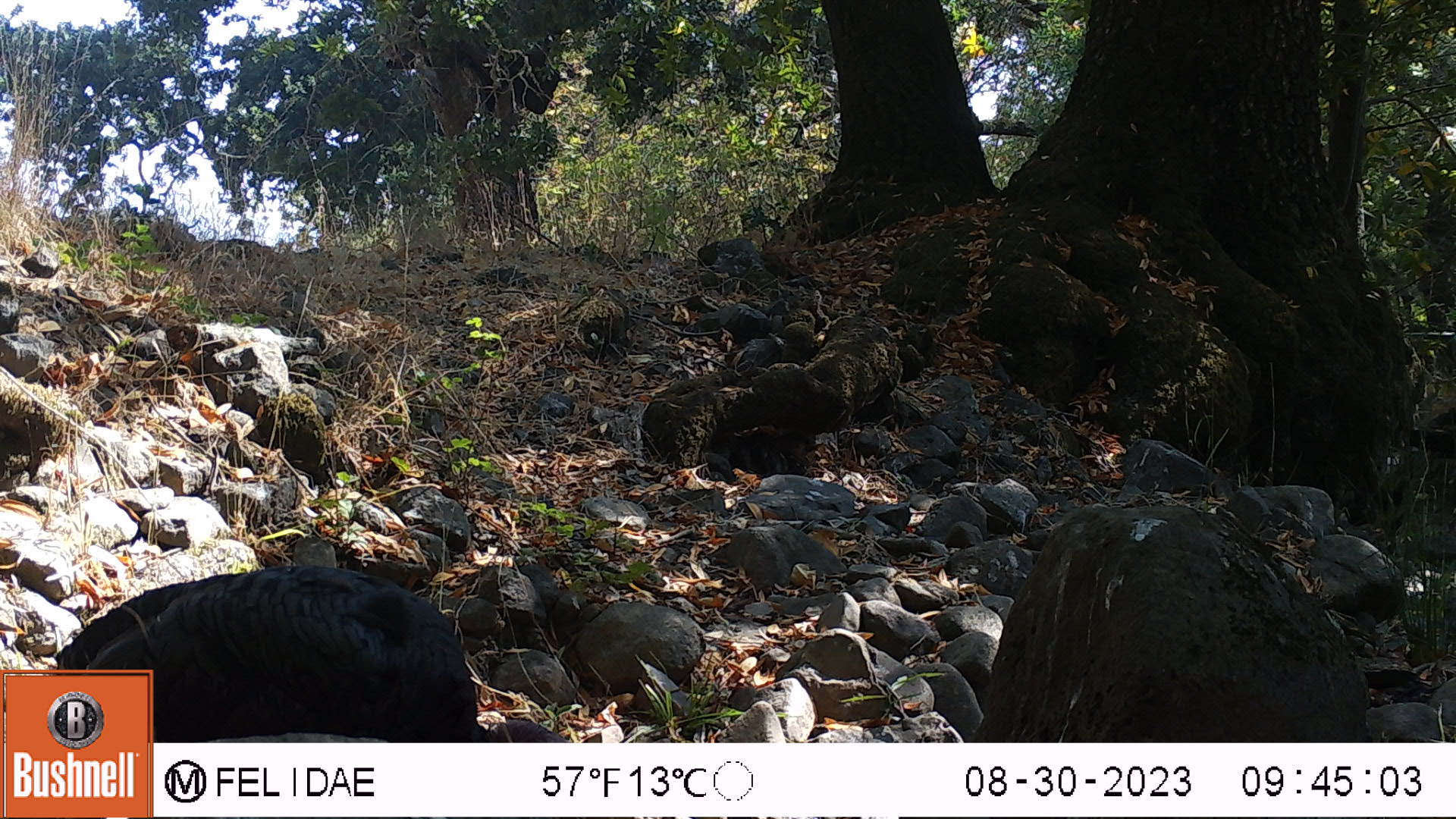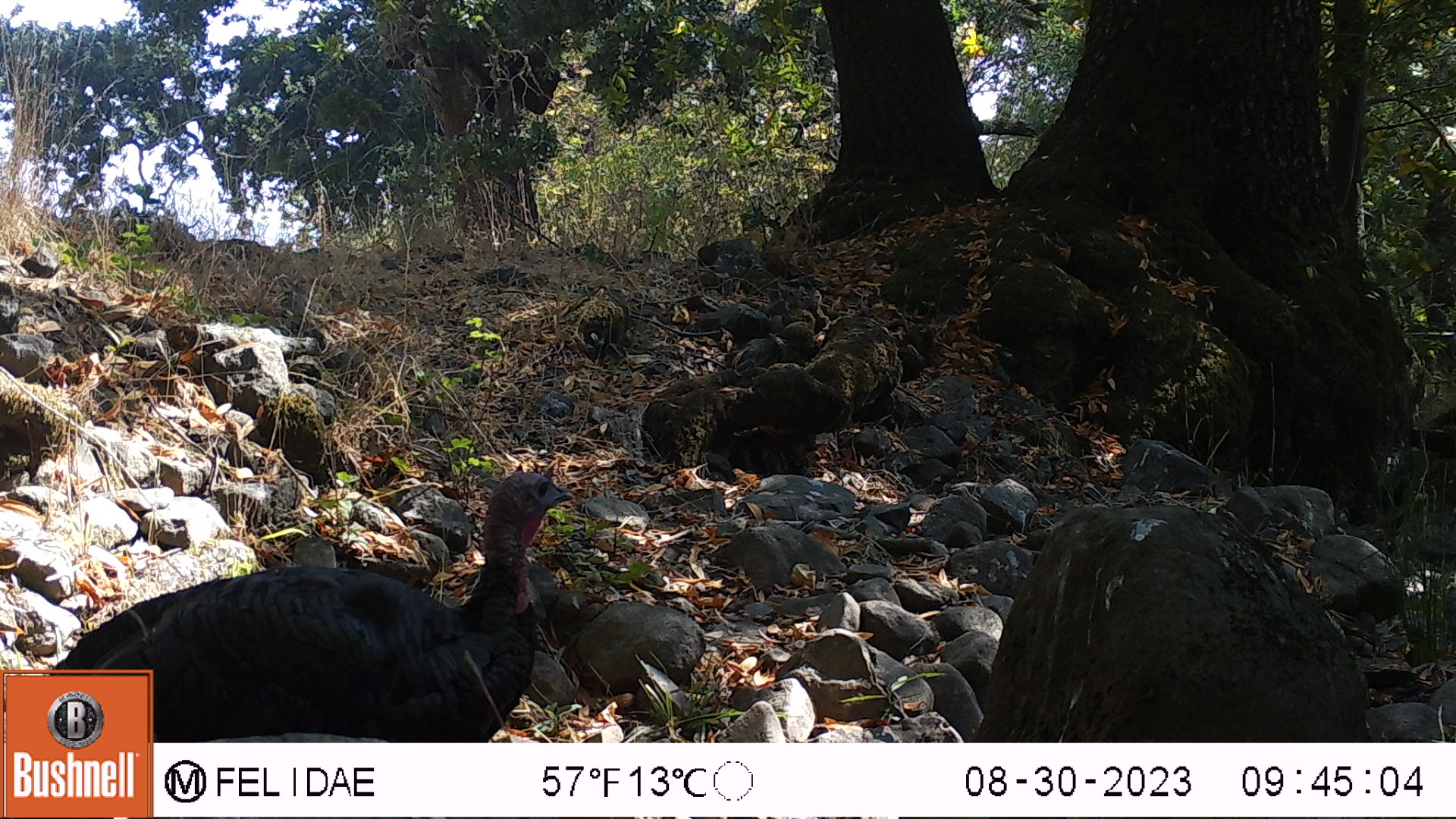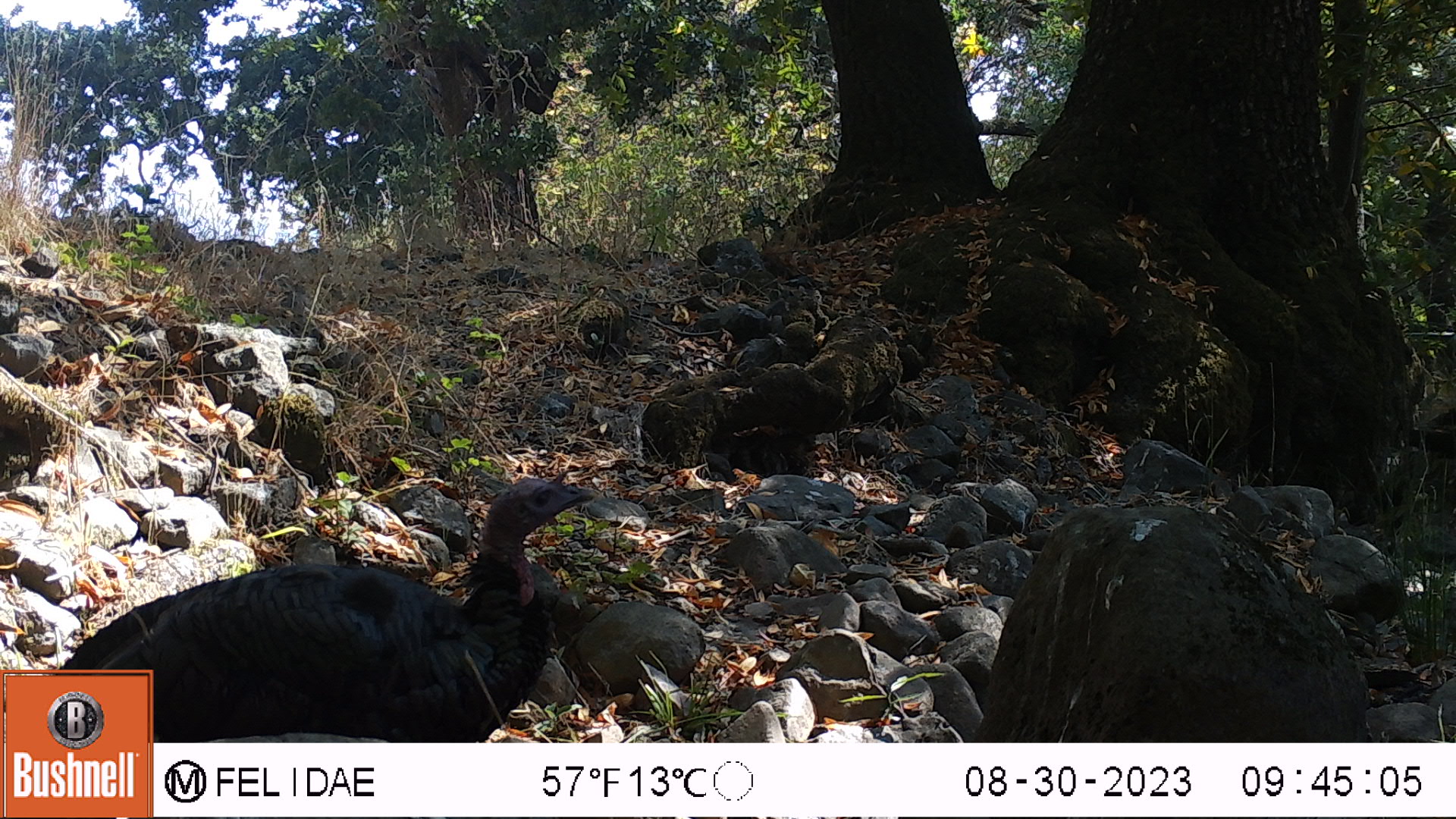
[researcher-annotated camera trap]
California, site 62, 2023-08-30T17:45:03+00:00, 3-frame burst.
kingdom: Animalia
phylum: Chordata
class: Aves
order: Galliformes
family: Phasianidae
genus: Meleagris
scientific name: Meleagris gallopavo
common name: turkey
Turkey (Meleagris gallopavo).